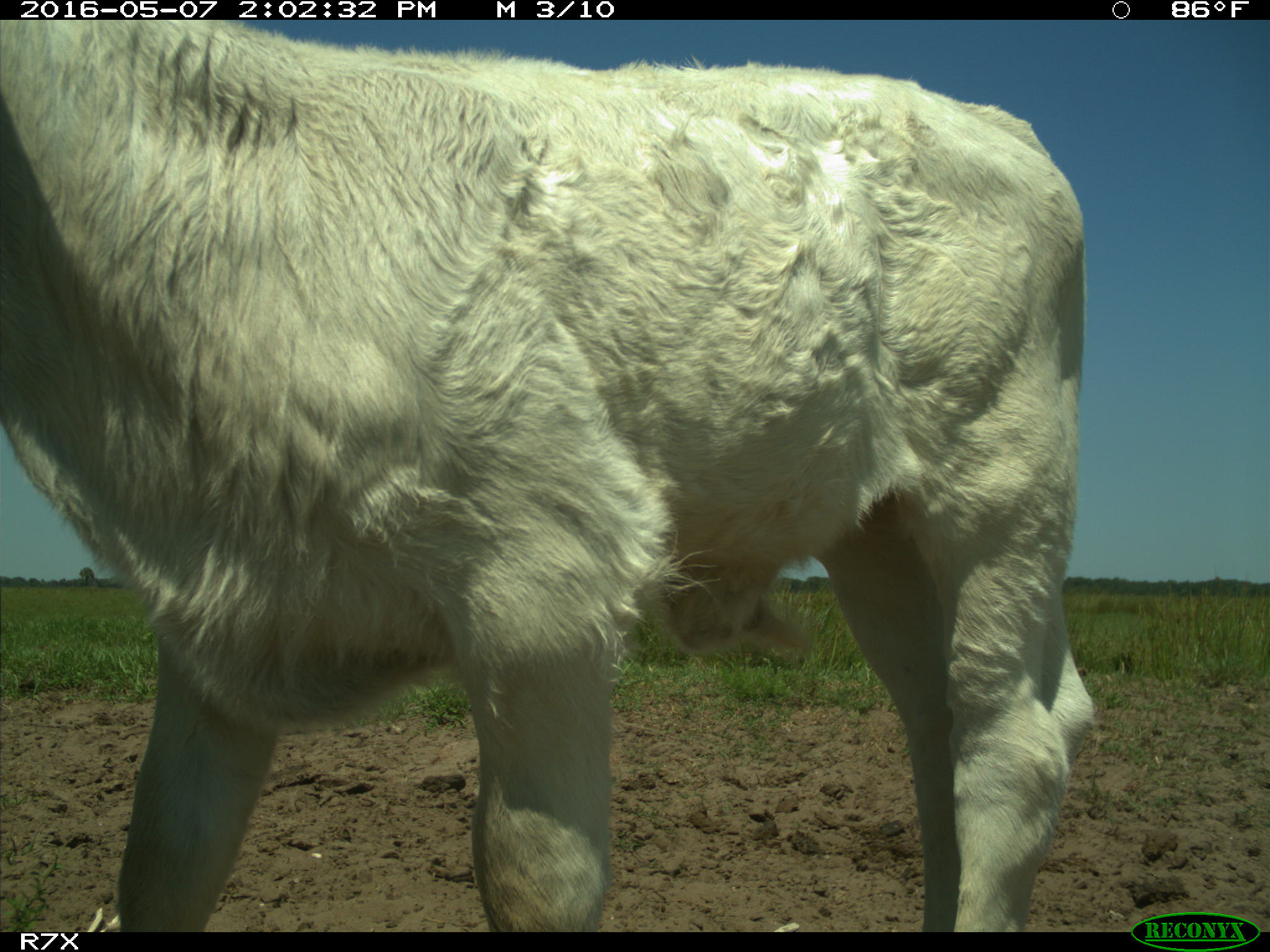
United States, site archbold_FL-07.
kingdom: Animalia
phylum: Chordata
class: Mammalia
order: Artiodactyla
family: Bovidae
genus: Bos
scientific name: Bos taurus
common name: domestic cow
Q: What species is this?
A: Bos taurus (domestic cow).